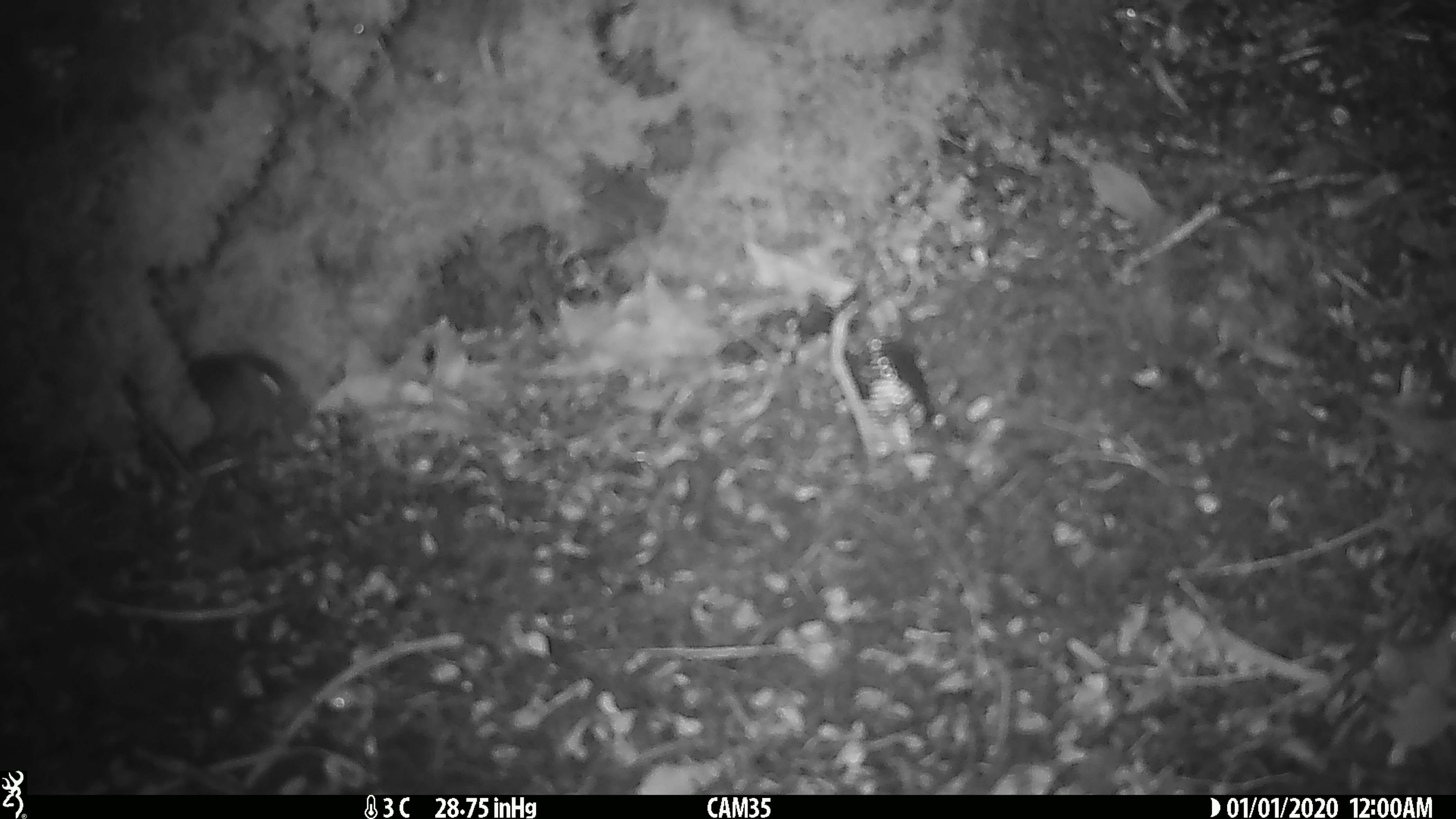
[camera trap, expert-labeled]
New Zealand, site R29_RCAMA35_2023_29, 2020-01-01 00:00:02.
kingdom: Animalia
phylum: Chordata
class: Mammalia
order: Rodentia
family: Muridae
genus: Mus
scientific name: Mus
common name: mouse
Mouse (Mus).